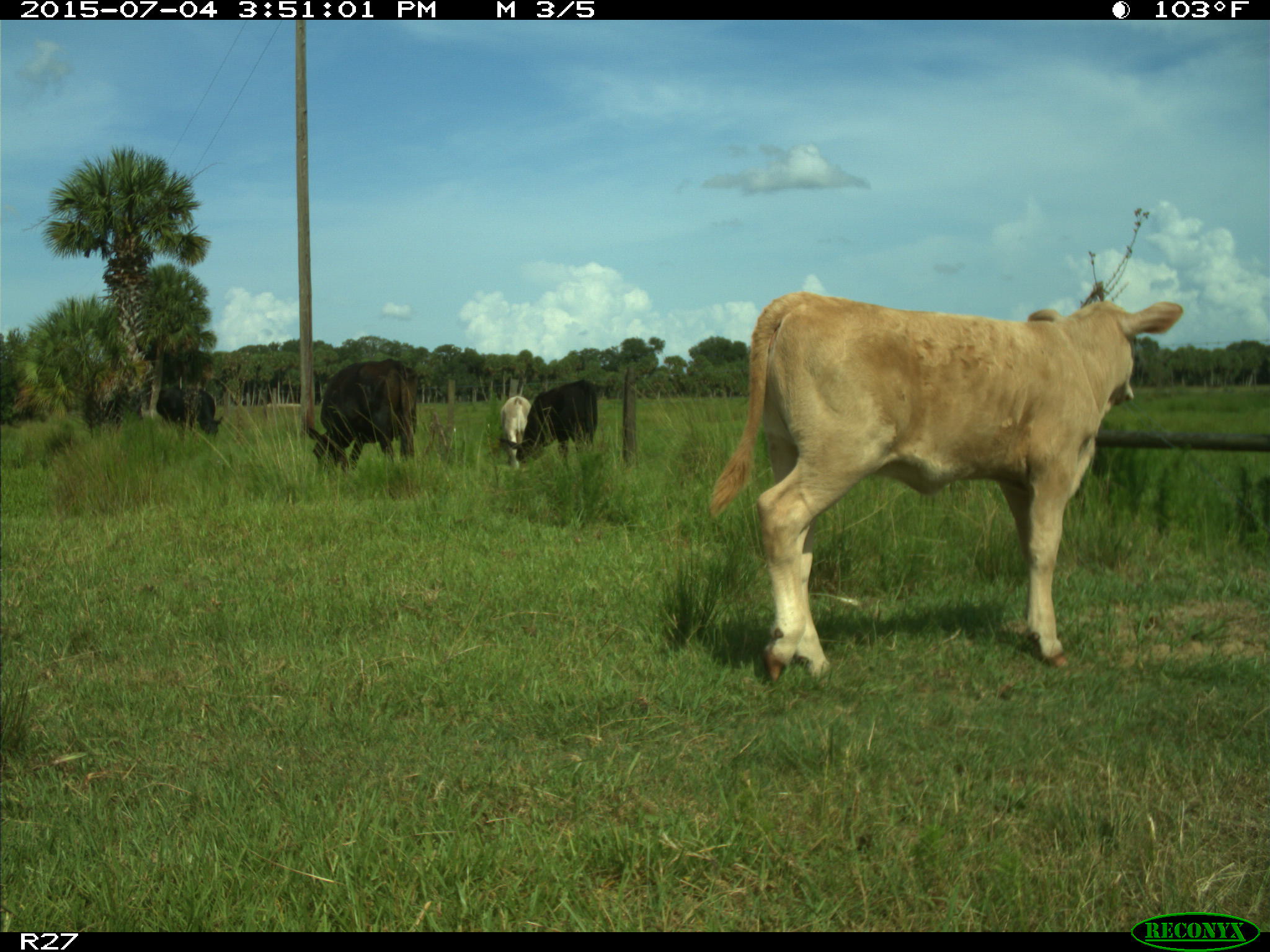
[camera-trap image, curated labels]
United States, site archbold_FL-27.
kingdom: Animalia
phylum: Chordata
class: Mammalia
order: Artiodactyla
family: Bovidae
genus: Bos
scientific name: Bos taurus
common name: domestic cow